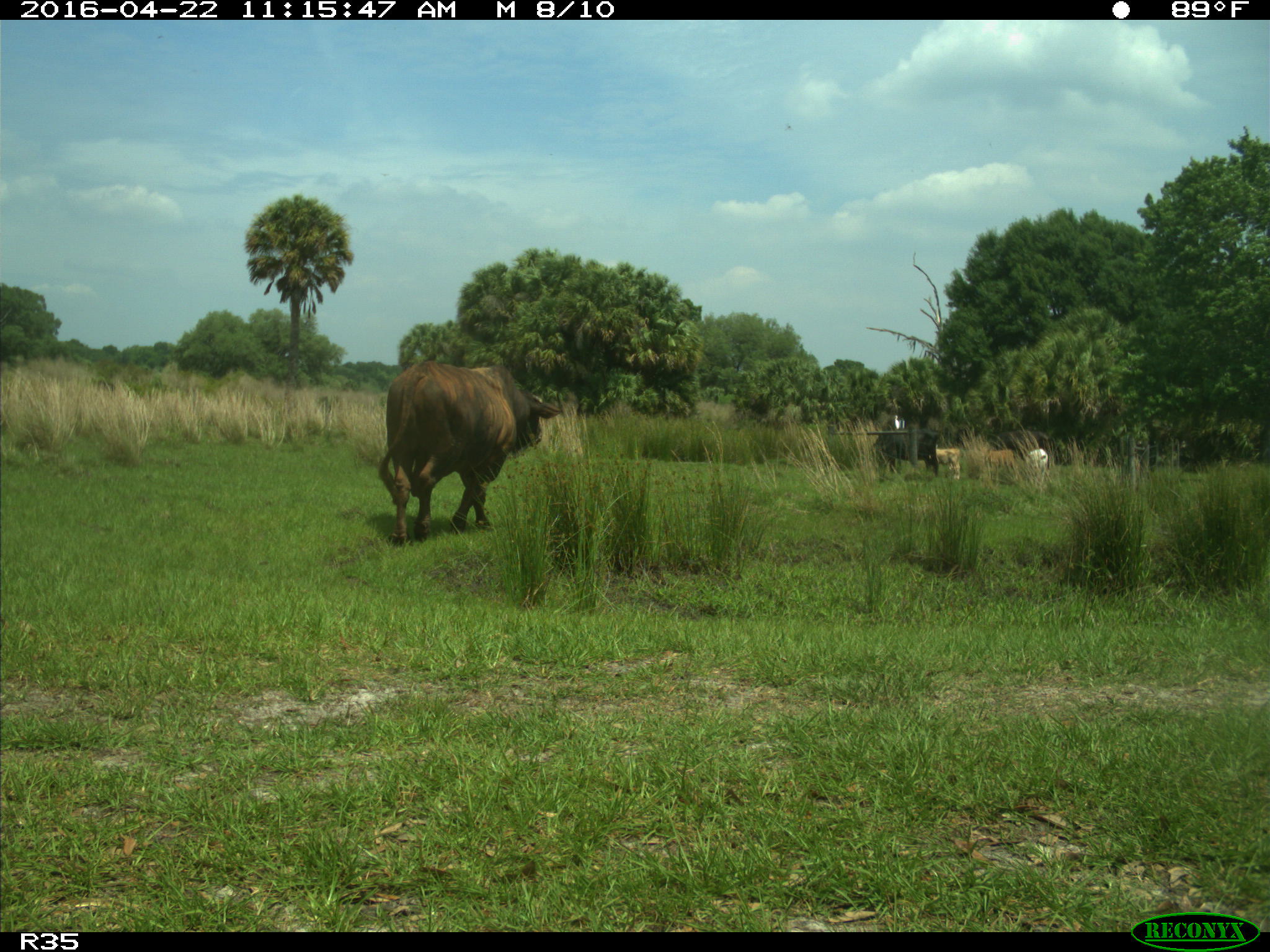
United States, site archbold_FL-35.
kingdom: Animalia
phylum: Chordata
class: Mammalia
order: Artiodactyla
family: Bovidae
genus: Bos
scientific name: Bos taurus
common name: domestic cow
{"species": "Bos taurus (domestic cow)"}